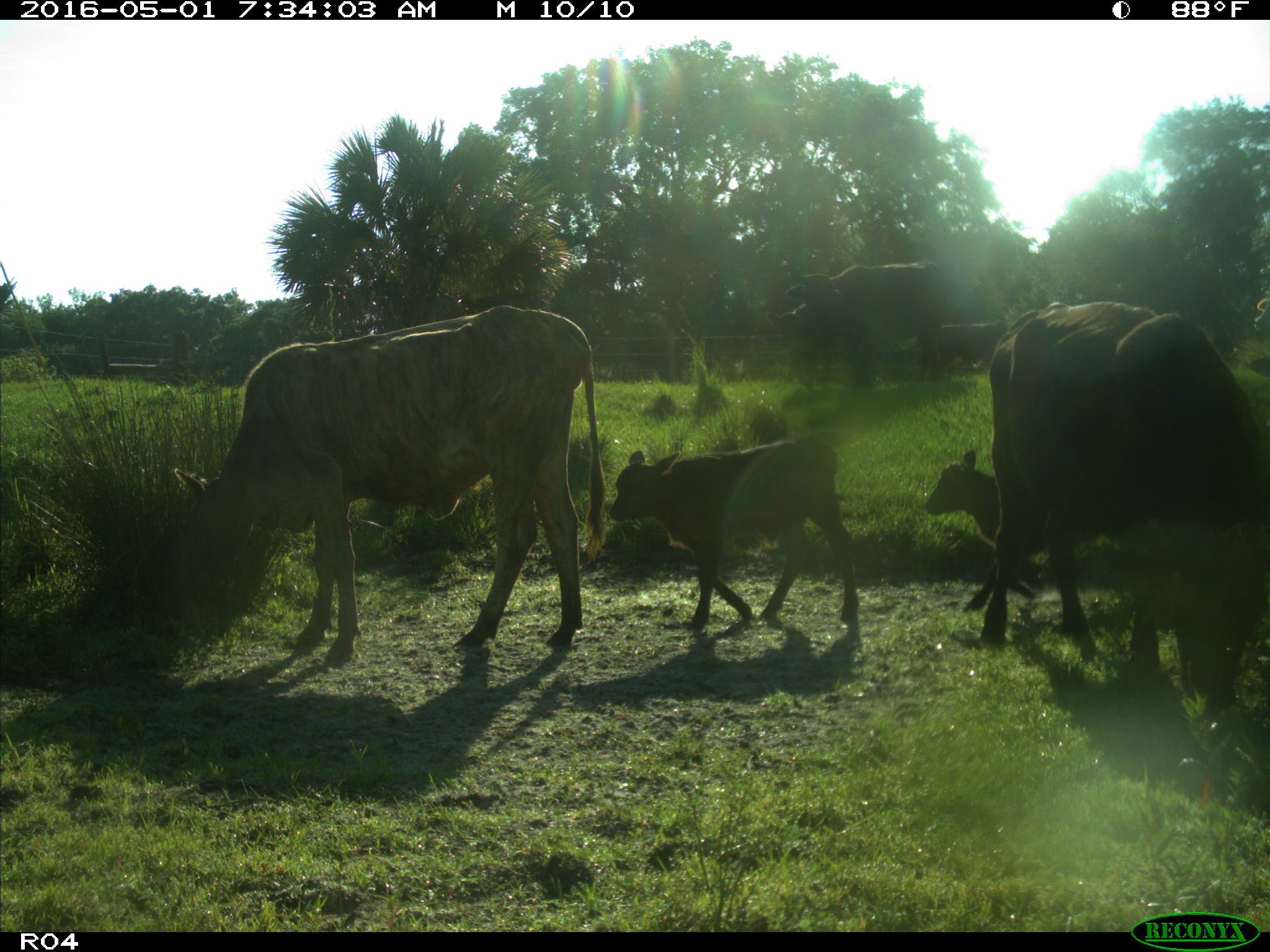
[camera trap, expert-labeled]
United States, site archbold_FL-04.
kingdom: Animalia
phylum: Chordata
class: Mammalia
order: Artiodactyla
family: Bovidae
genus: Bos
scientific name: Bos taurus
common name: domestic cow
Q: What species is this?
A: Bos taurus (domestic cow).